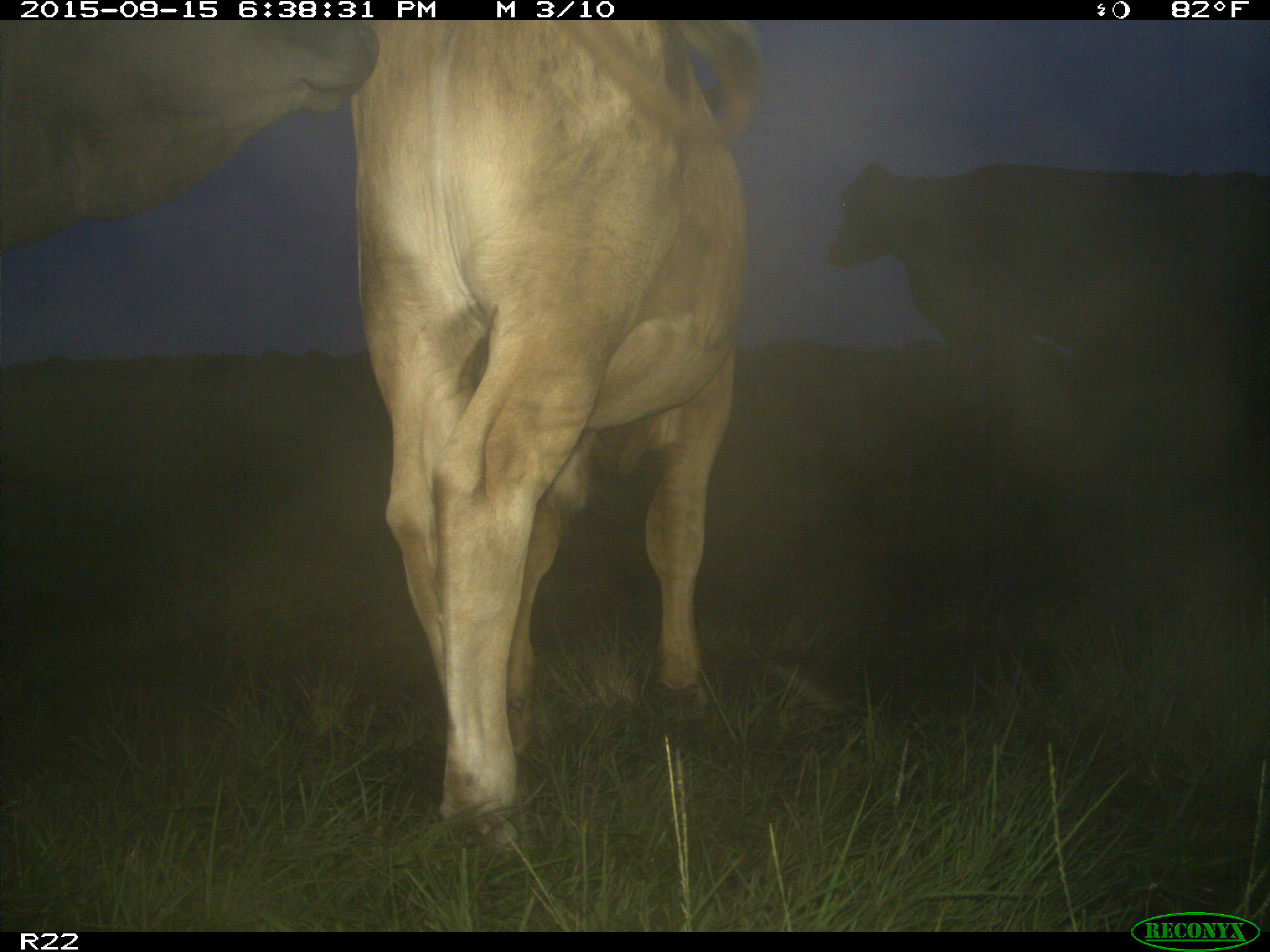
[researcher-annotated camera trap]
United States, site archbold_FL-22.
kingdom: Animalia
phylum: Chordata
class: Mammalia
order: Artiodactyla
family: Bovidae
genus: Bos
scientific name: Bos taurus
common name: domestic cow